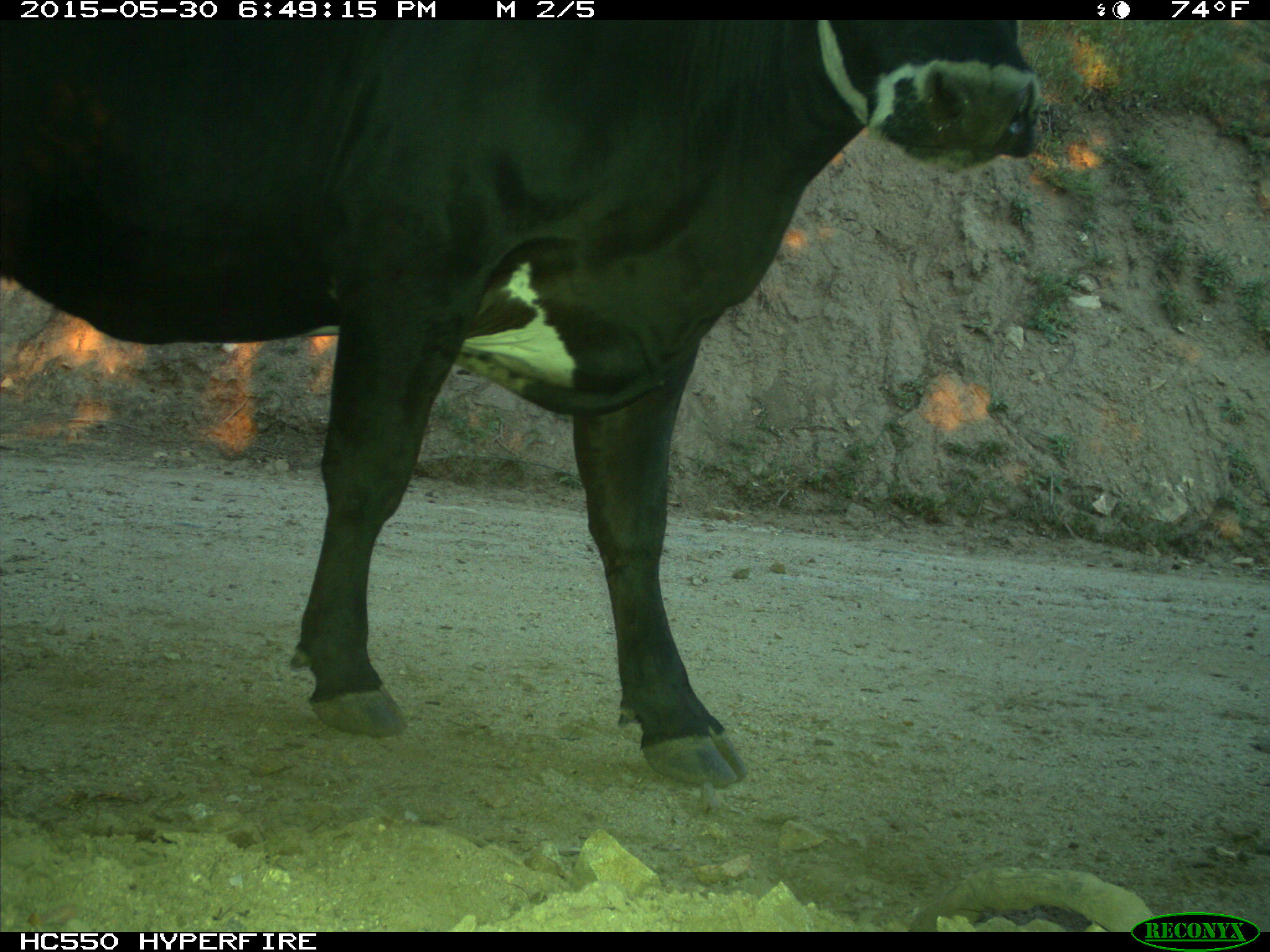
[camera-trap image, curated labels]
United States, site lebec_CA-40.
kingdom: Animalia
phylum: Chordata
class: Mammalia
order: Artiodactyla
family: Bovidae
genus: Bos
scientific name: Bos taurus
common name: domestic cow